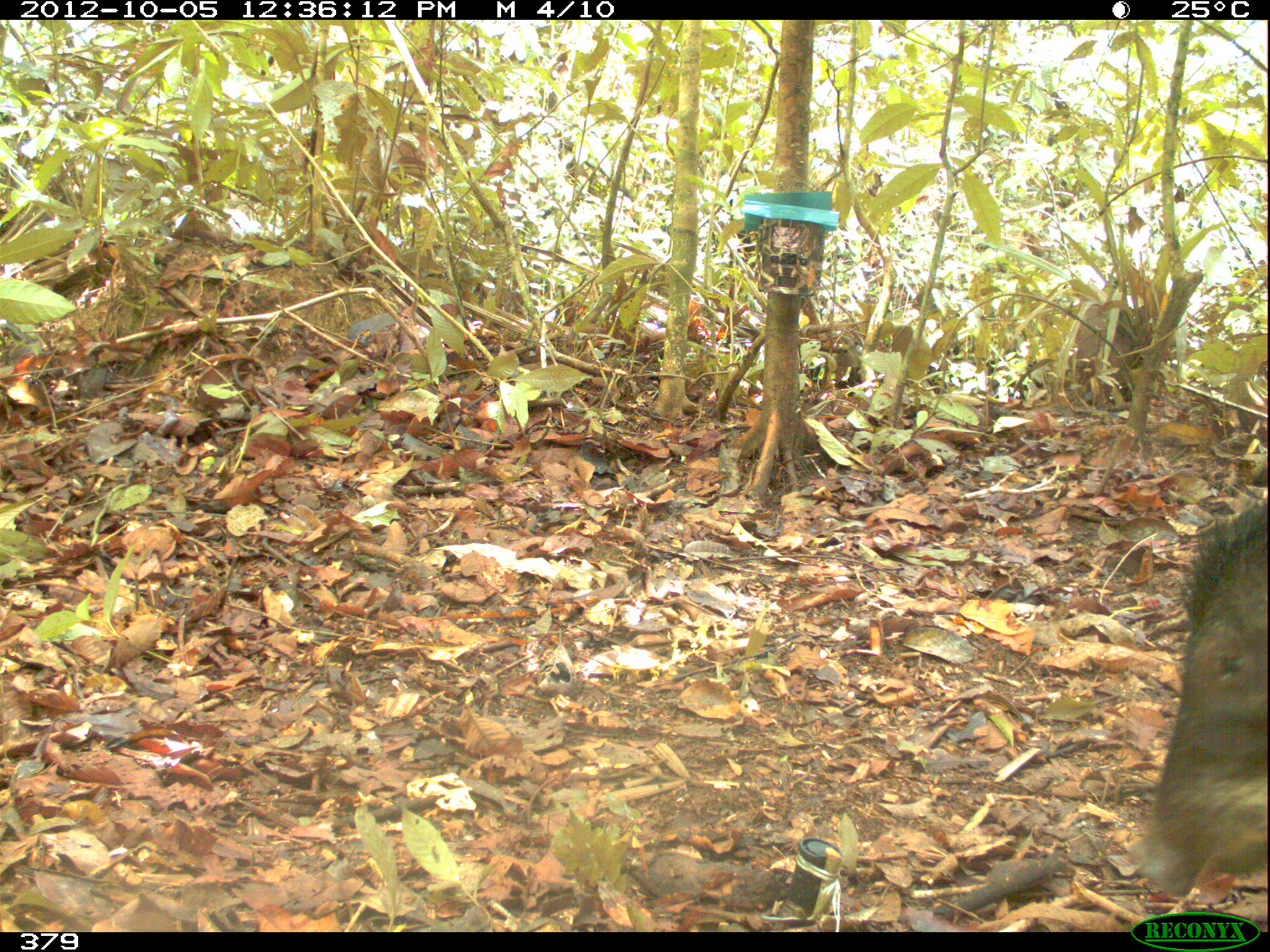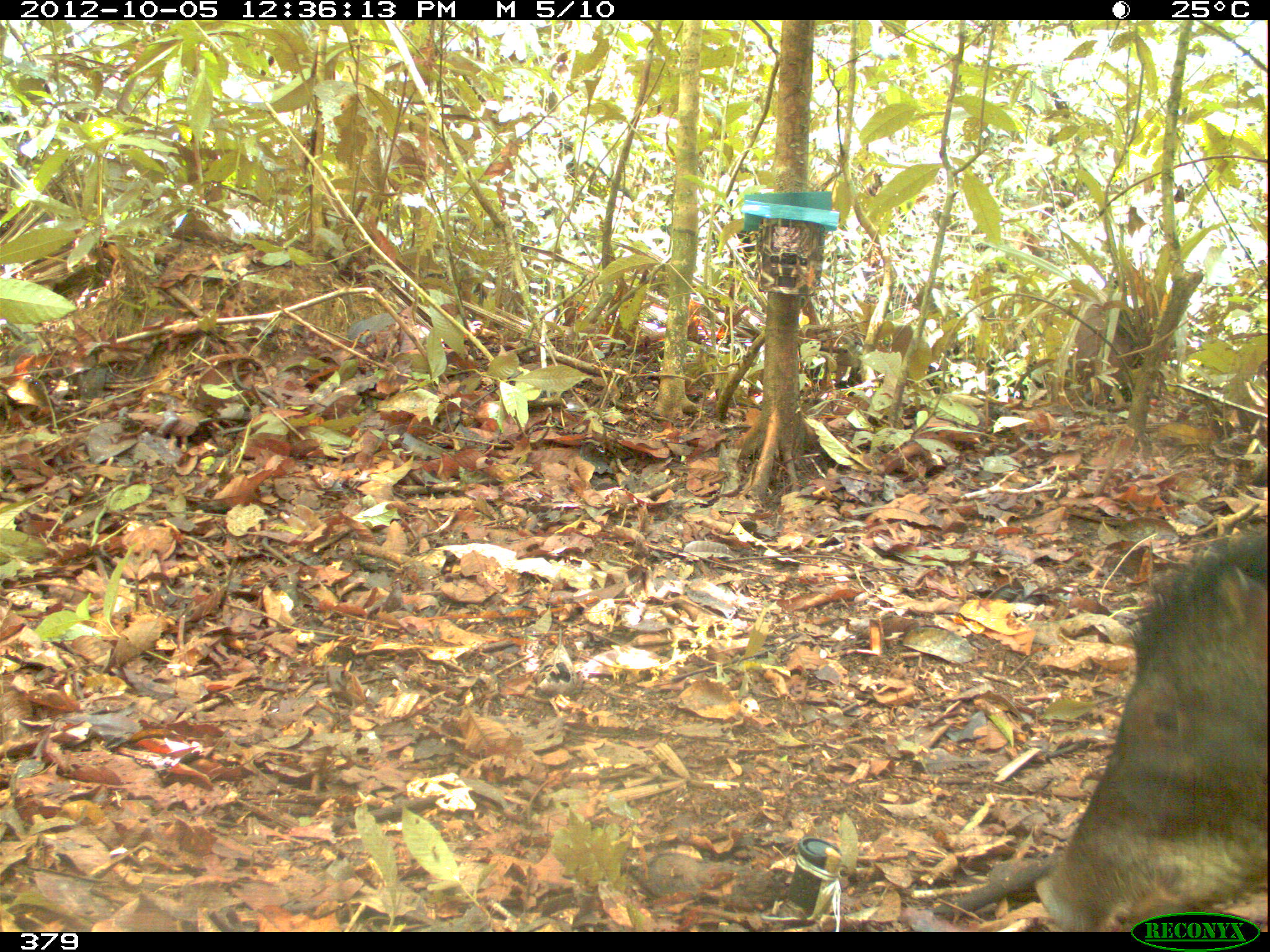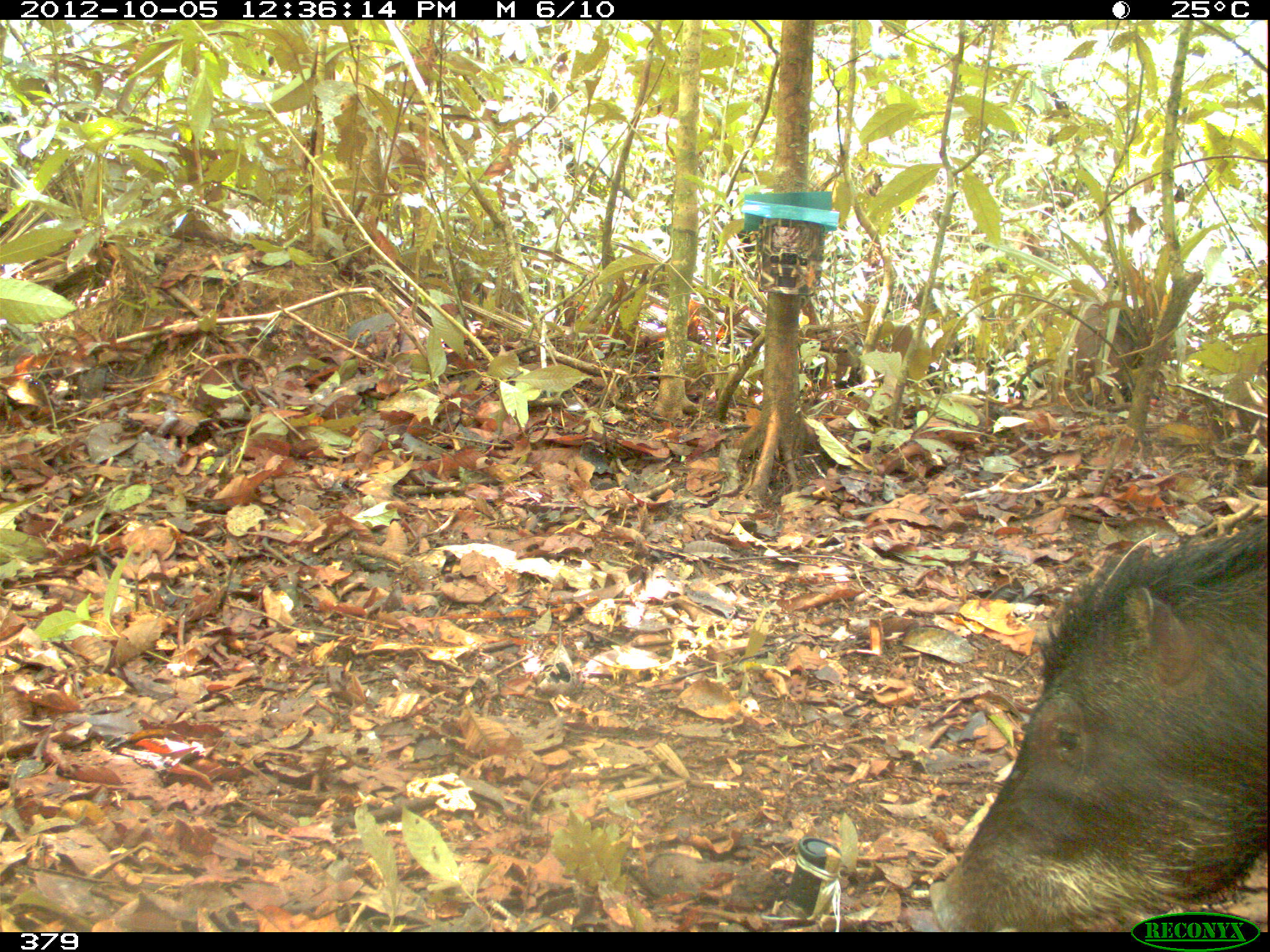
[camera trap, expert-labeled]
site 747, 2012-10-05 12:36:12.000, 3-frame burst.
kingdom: Animalia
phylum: Chordata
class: Mammalia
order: Artiodactyla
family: Tayassuidae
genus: Tayassu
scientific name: Tayassu pecari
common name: white-lipped peccary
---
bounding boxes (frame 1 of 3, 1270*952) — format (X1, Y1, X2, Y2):
tayassu pecari: (1126, 491, 1269, 899)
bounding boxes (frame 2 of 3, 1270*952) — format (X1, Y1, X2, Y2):
tayassu pecari: (1032, 519, 1267, 930)